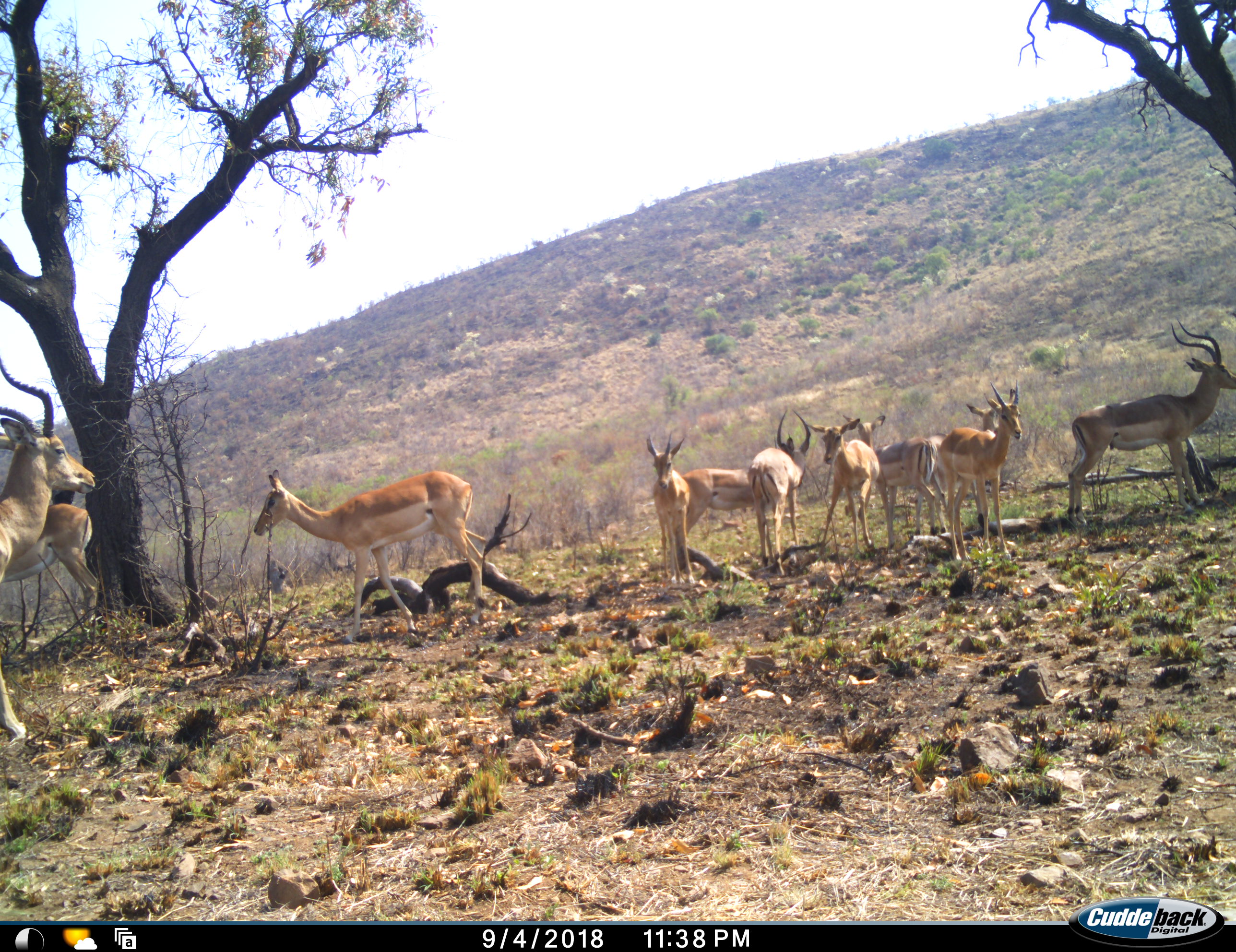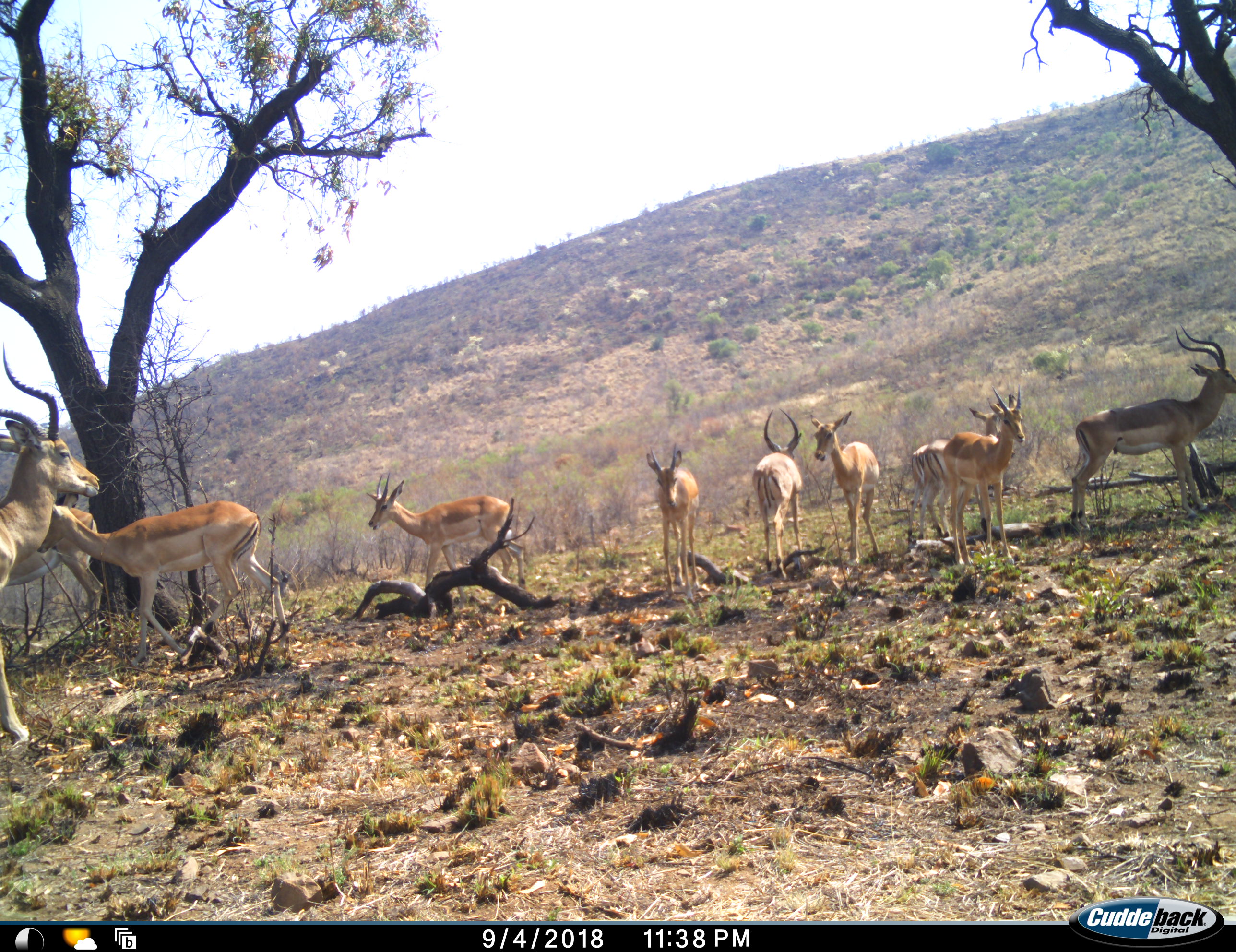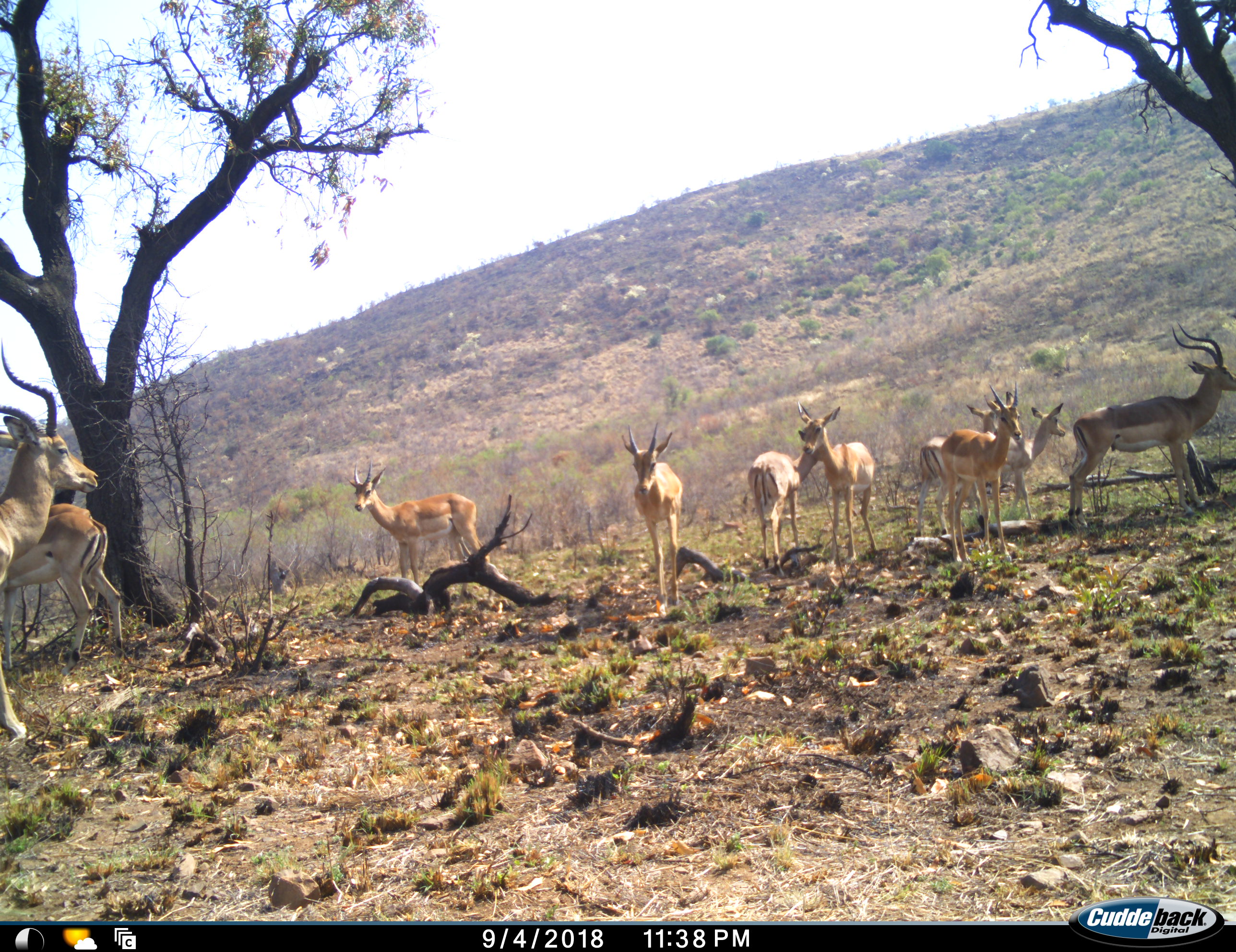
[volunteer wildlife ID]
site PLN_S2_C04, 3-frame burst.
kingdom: Animalia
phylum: Chordata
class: Mammalia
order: Artiodactyla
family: Bovidae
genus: Aepyceros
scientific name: Aepyceros melampus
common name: impala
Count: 11-50.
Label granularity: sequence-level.